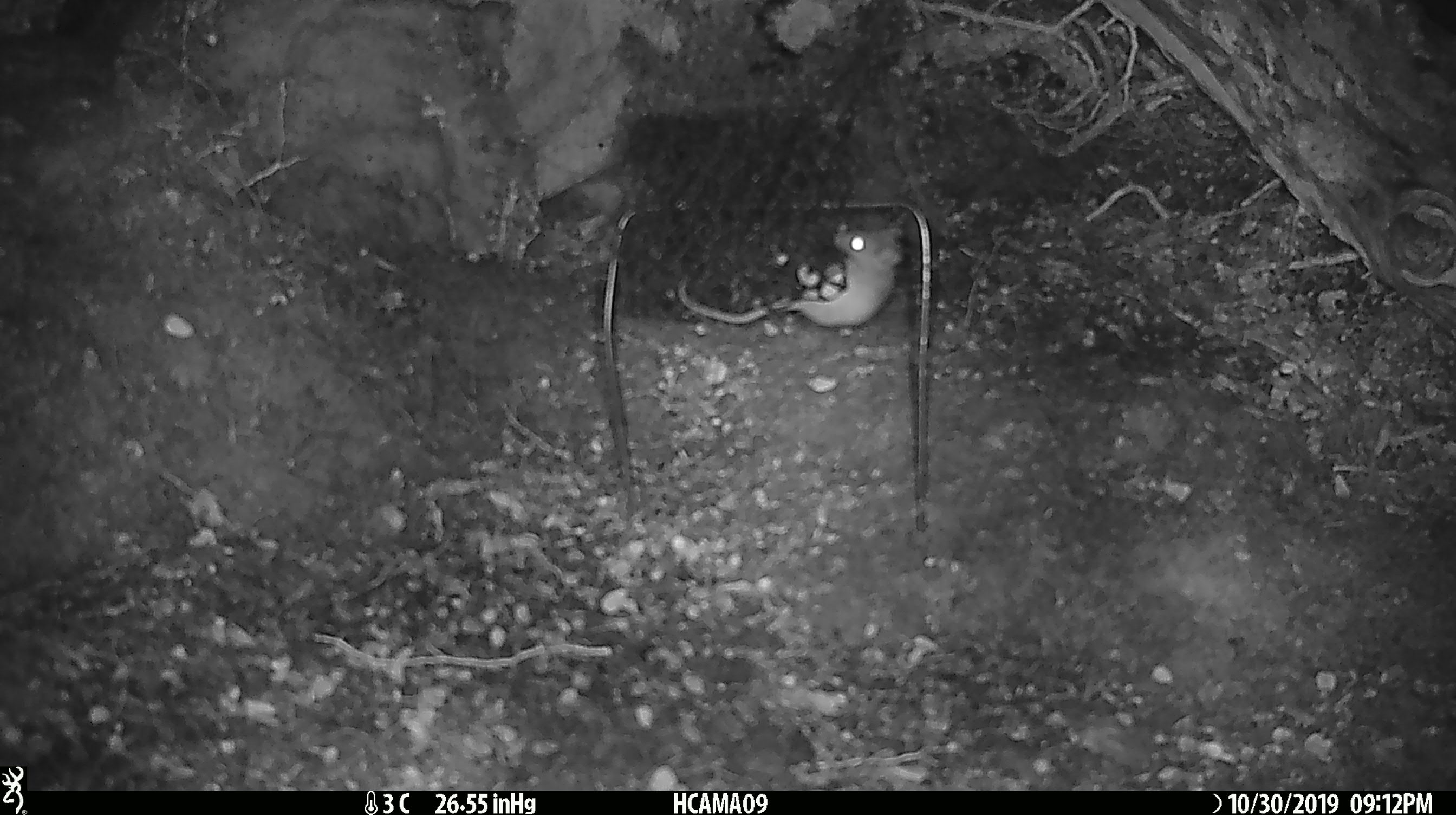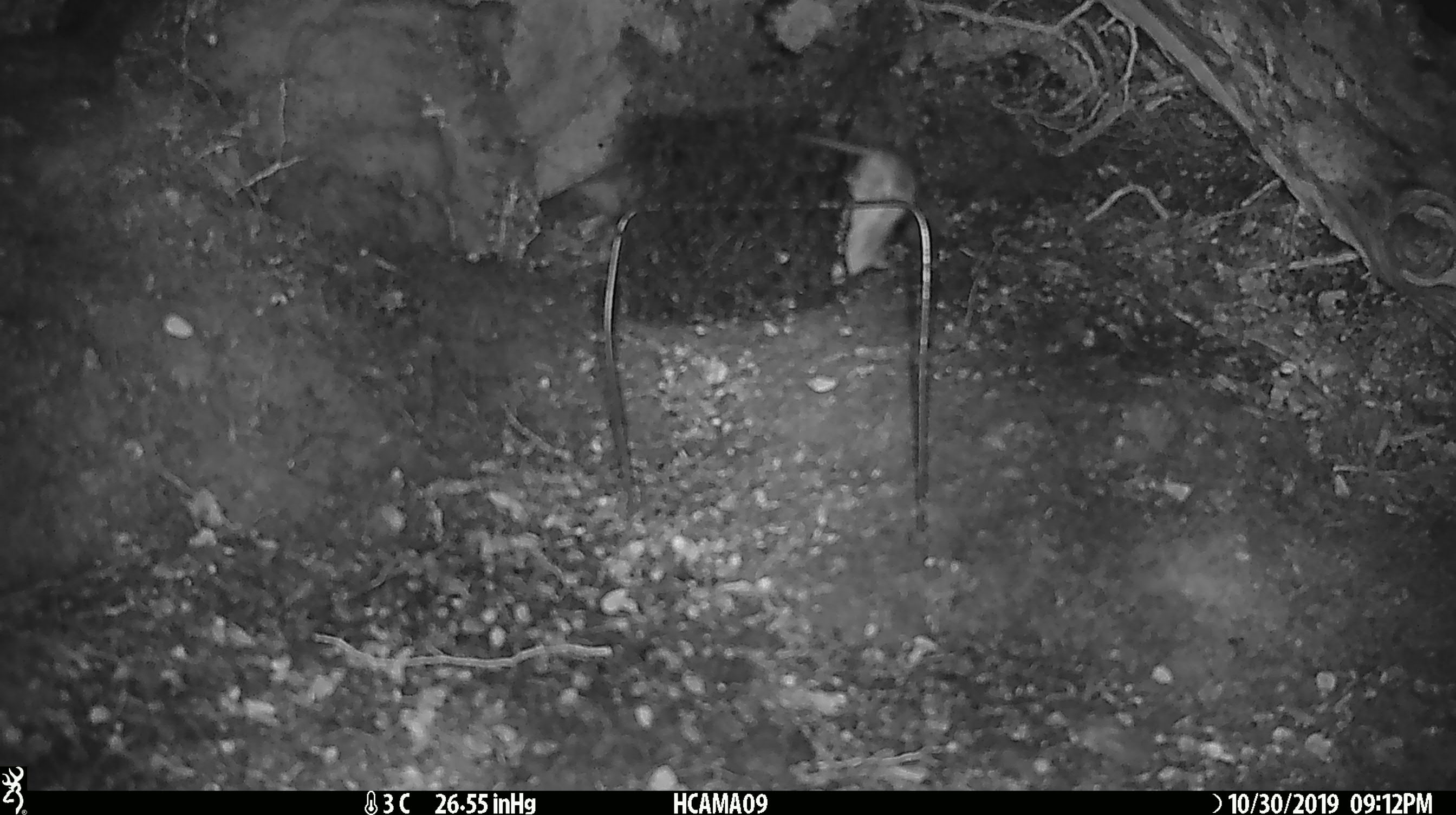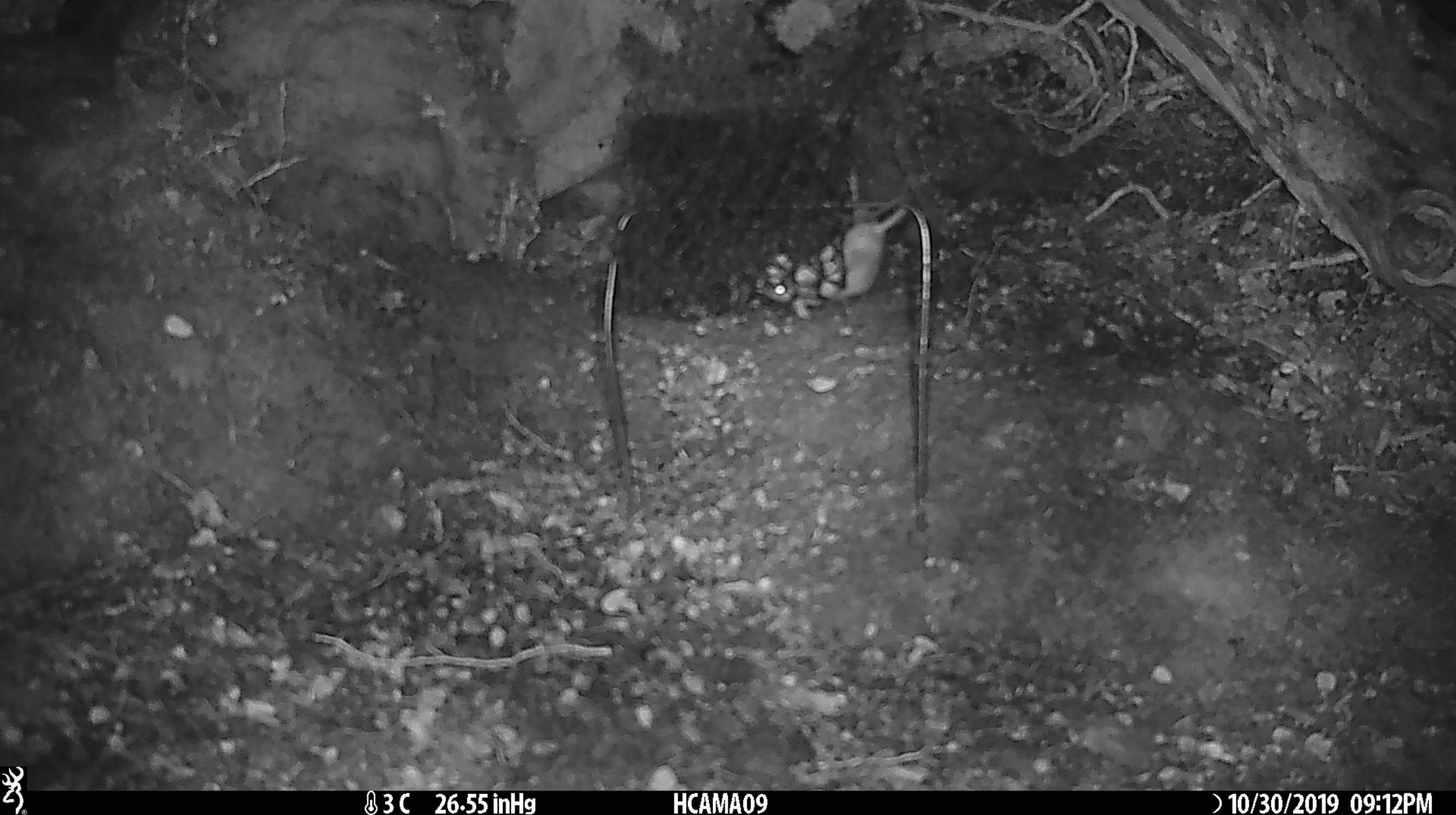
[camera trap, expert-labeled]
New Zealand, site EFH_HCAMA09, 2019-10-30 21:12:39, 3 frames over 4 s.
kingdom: Animalia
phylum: Chordata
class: Mammalia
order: Rodentia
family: Muridae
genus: Mus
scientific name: Mus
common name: mouse